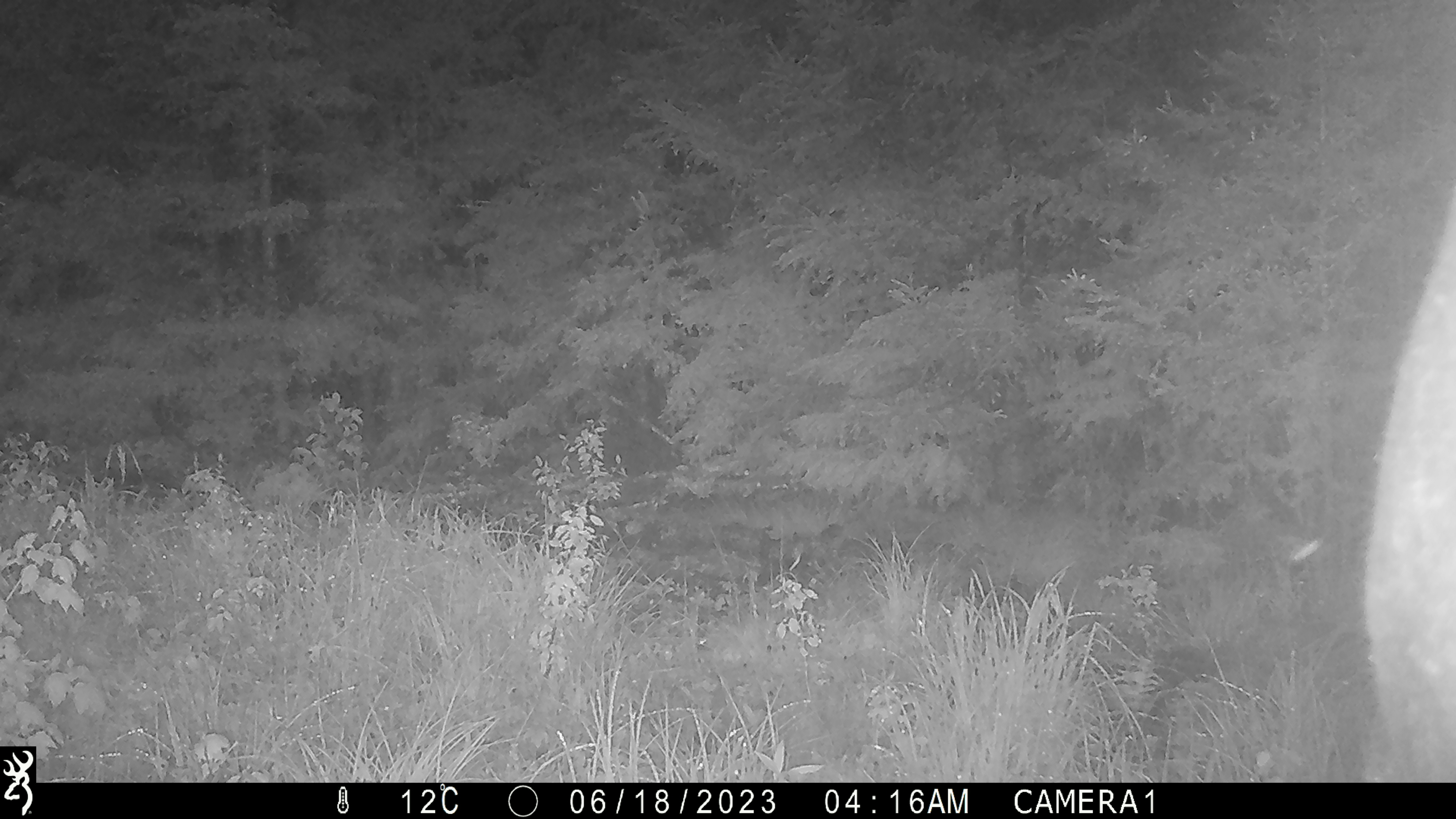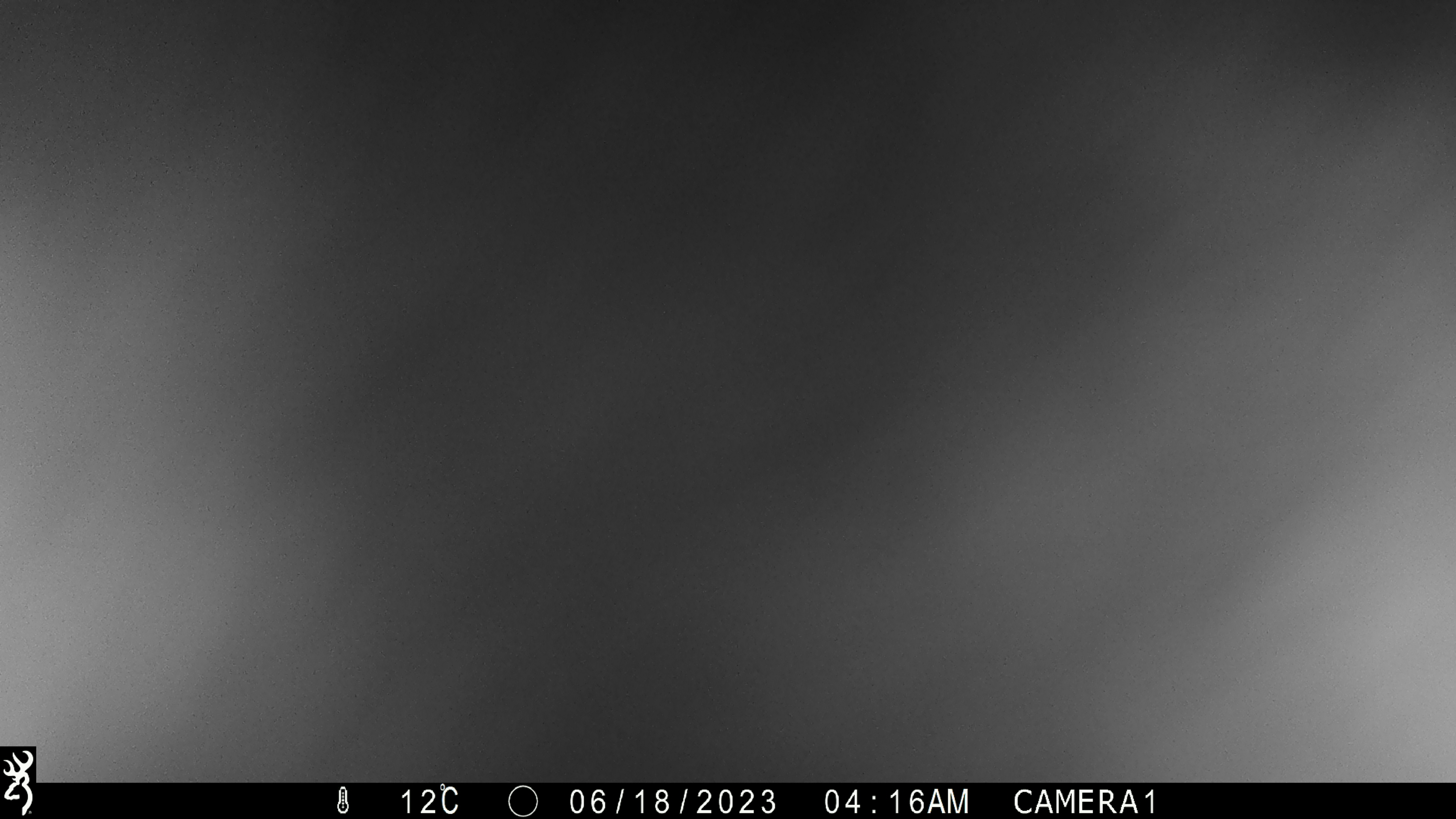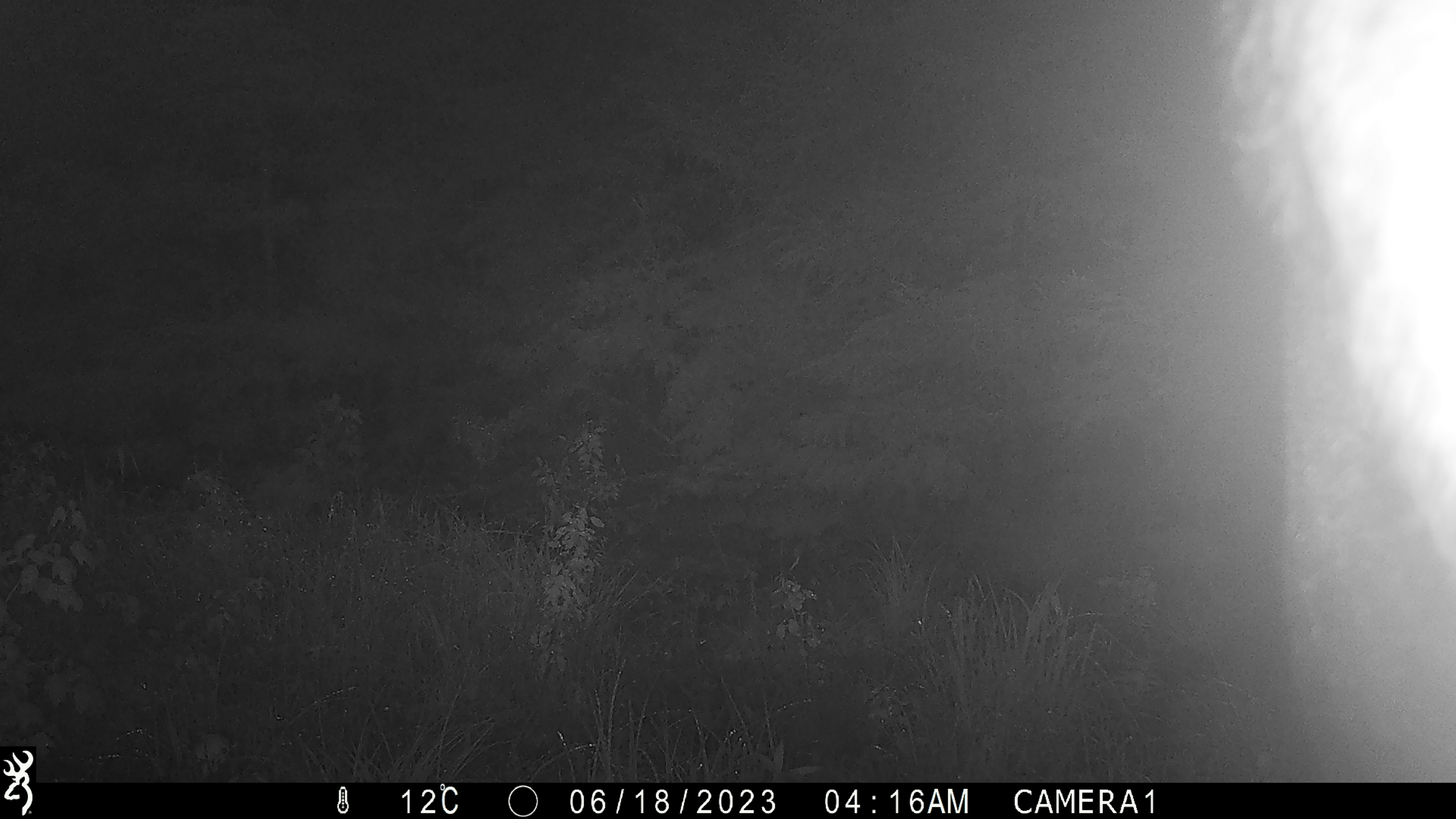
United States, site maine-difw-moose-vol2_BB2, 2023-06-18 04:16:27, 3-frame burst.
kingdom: Animalia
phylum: Chordata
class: Mammalia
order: Artiodactyla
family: Cervidae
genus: Alces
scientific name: Alces alces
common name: moose